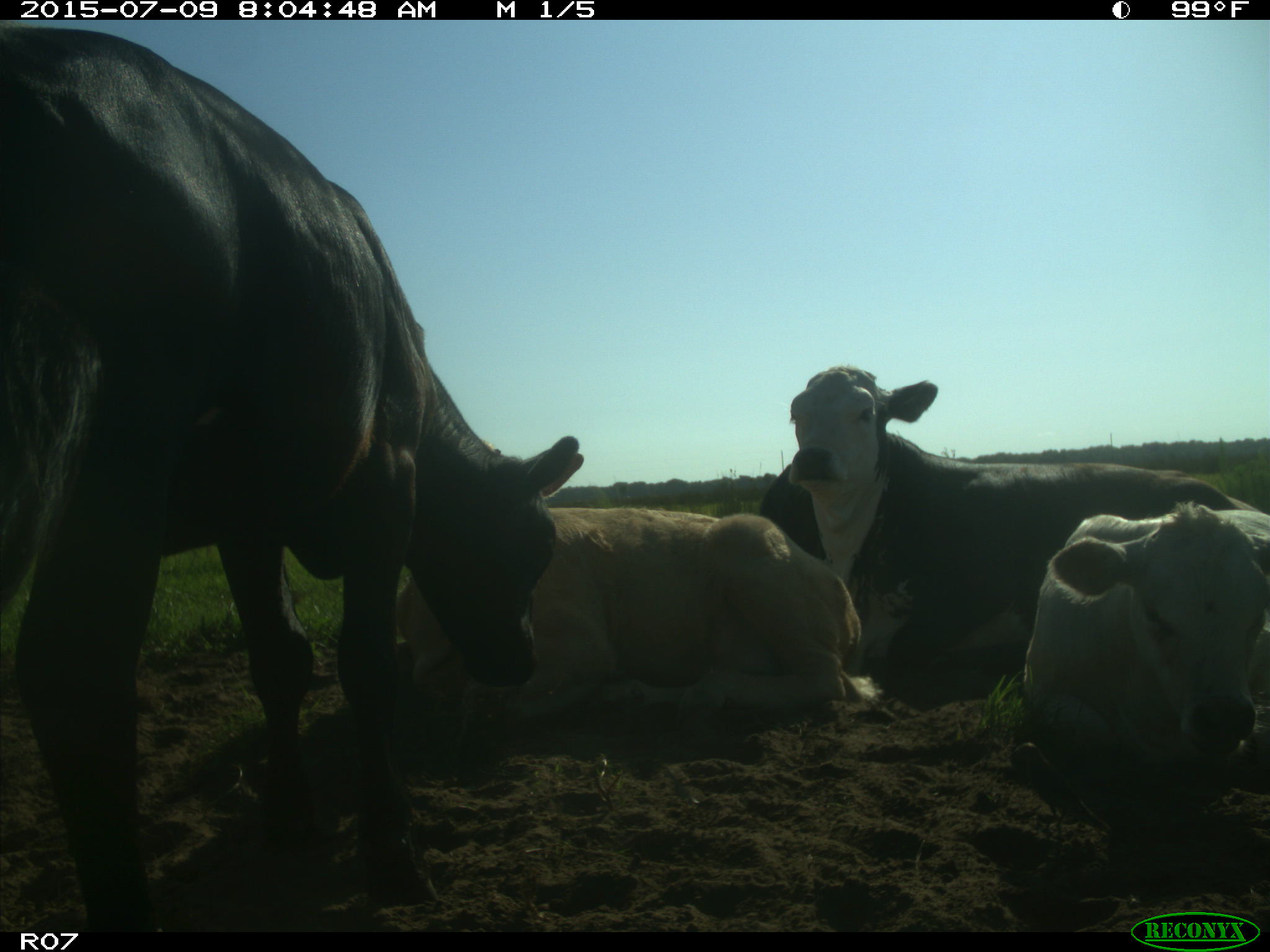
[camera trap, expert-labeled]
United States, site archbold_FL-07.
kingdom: Animalia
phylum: Chordata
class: Mammalia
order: Artiodactyla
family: Bovidae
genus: Bos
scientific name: Bos taurus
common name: domestic cow